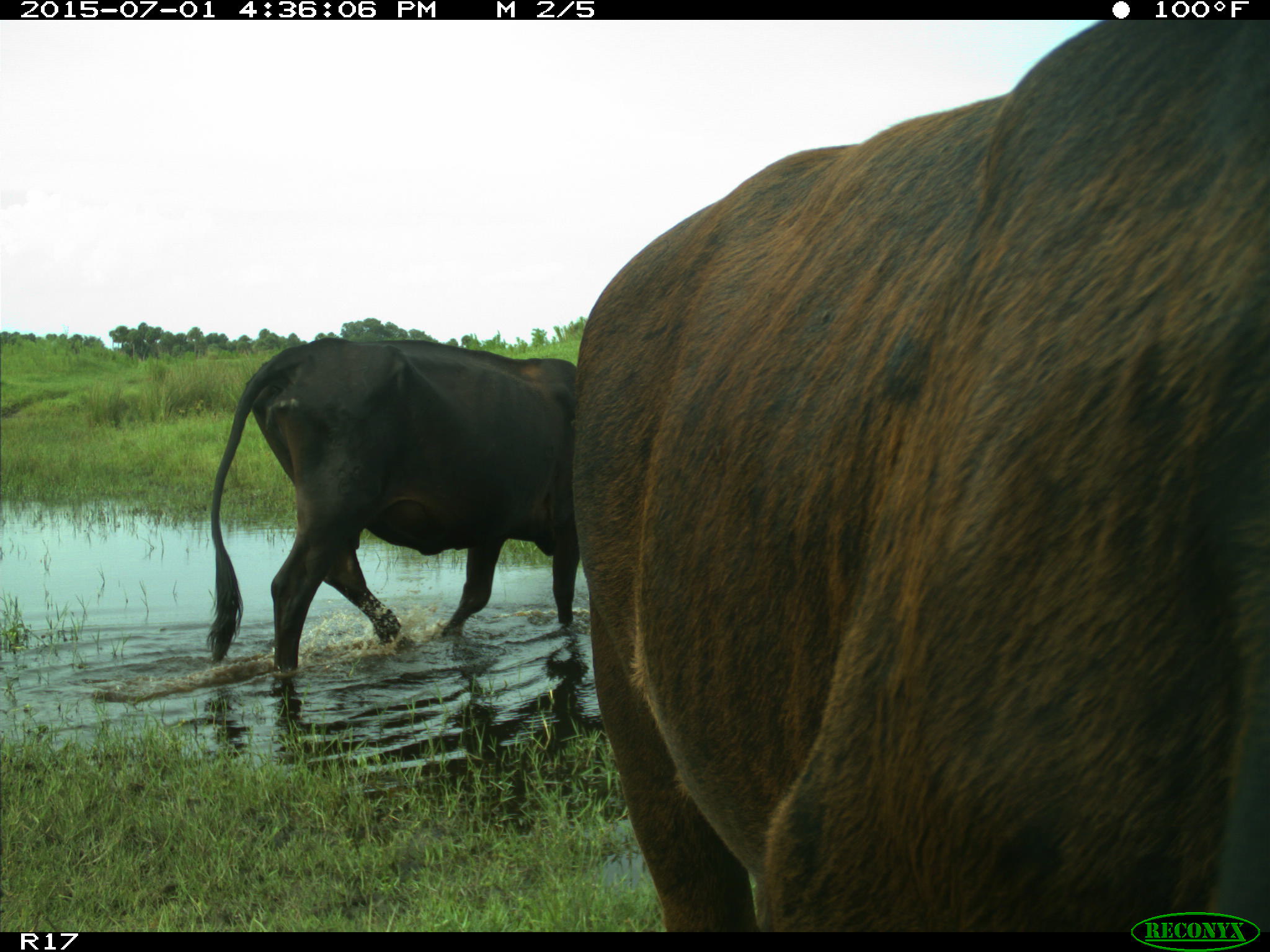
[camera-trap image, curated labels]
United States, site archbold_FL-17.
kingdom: Animalia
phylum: Chordata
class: Mammalia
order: Artiodactyla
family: Bovidae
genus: Bos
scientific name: Bos taurus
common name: domestic cow